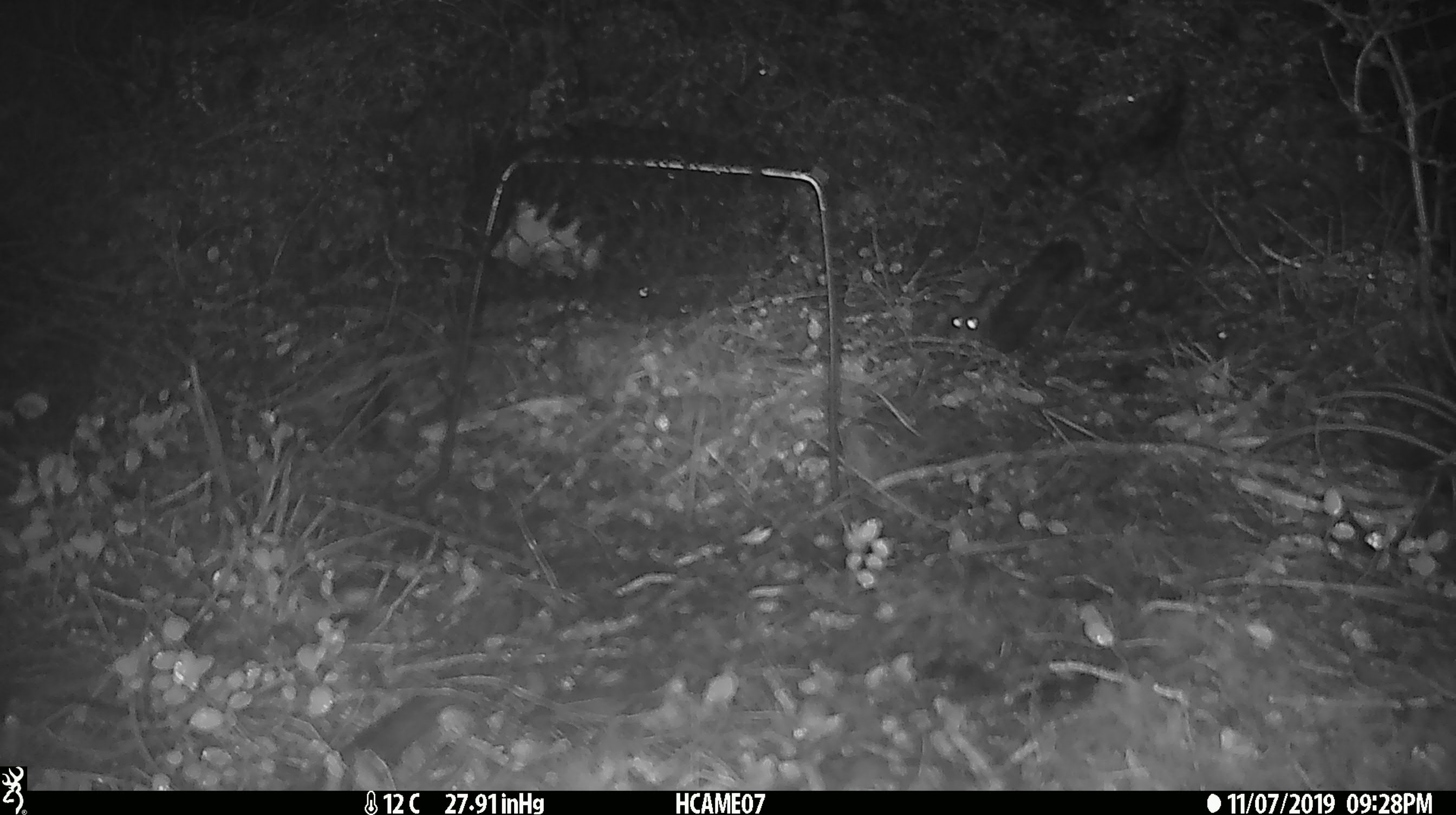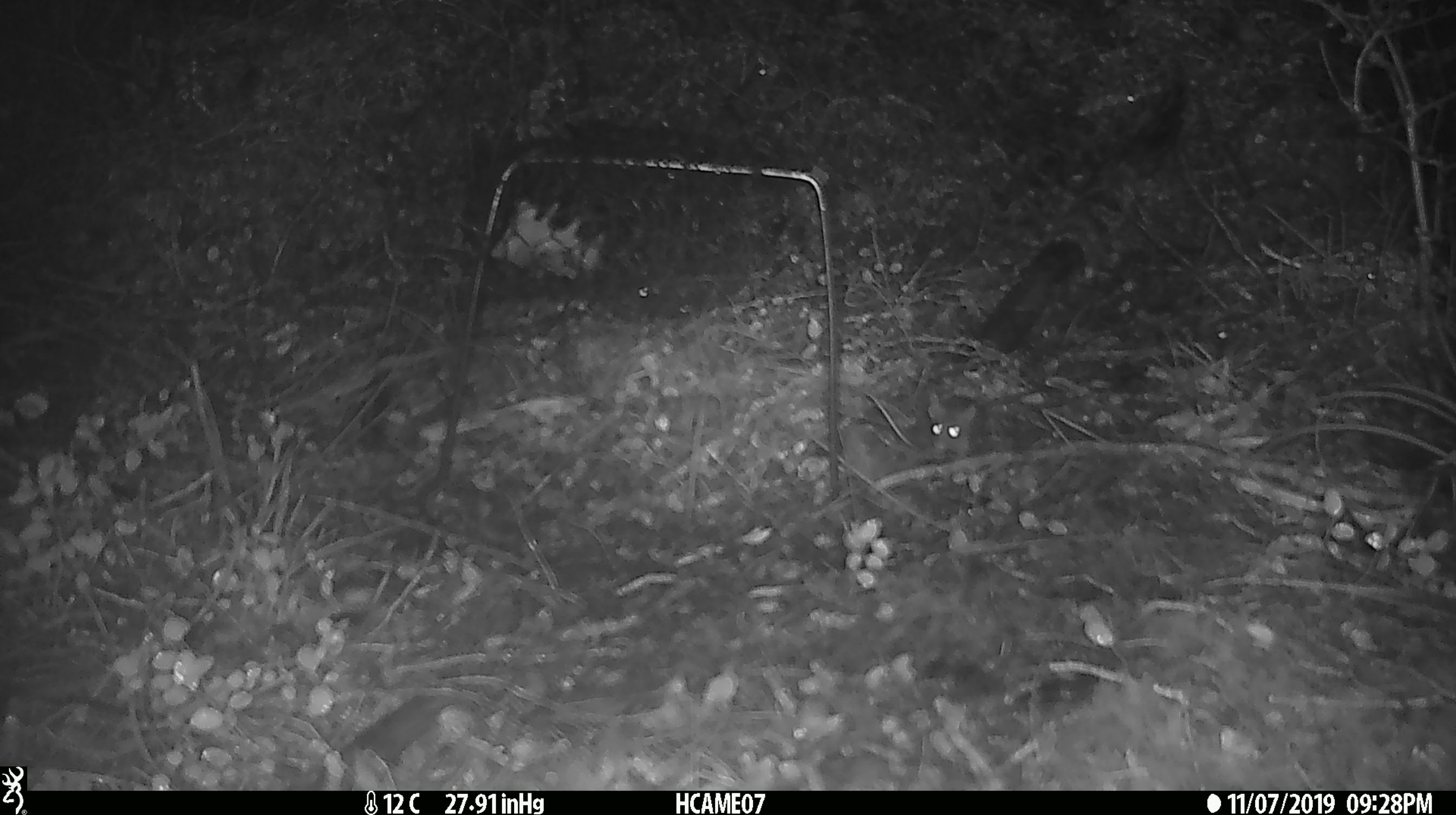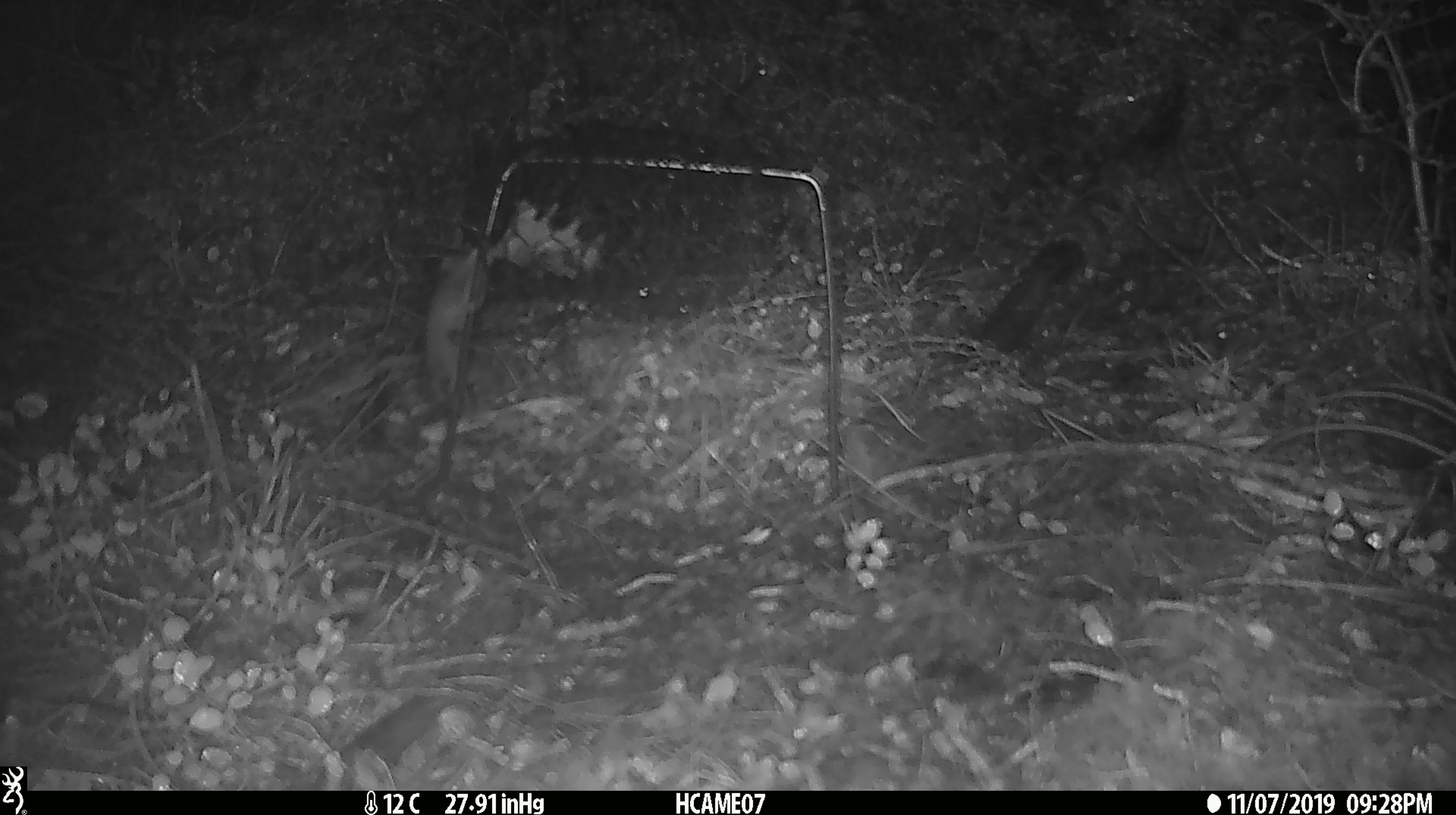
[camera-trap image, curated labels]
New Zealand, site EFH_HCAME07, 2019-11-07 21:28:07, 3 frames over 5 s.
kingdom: Animalia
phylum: Chordata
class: Mammalia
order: Rodentia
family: Muridae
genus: Mus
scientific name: Mus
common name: mouse